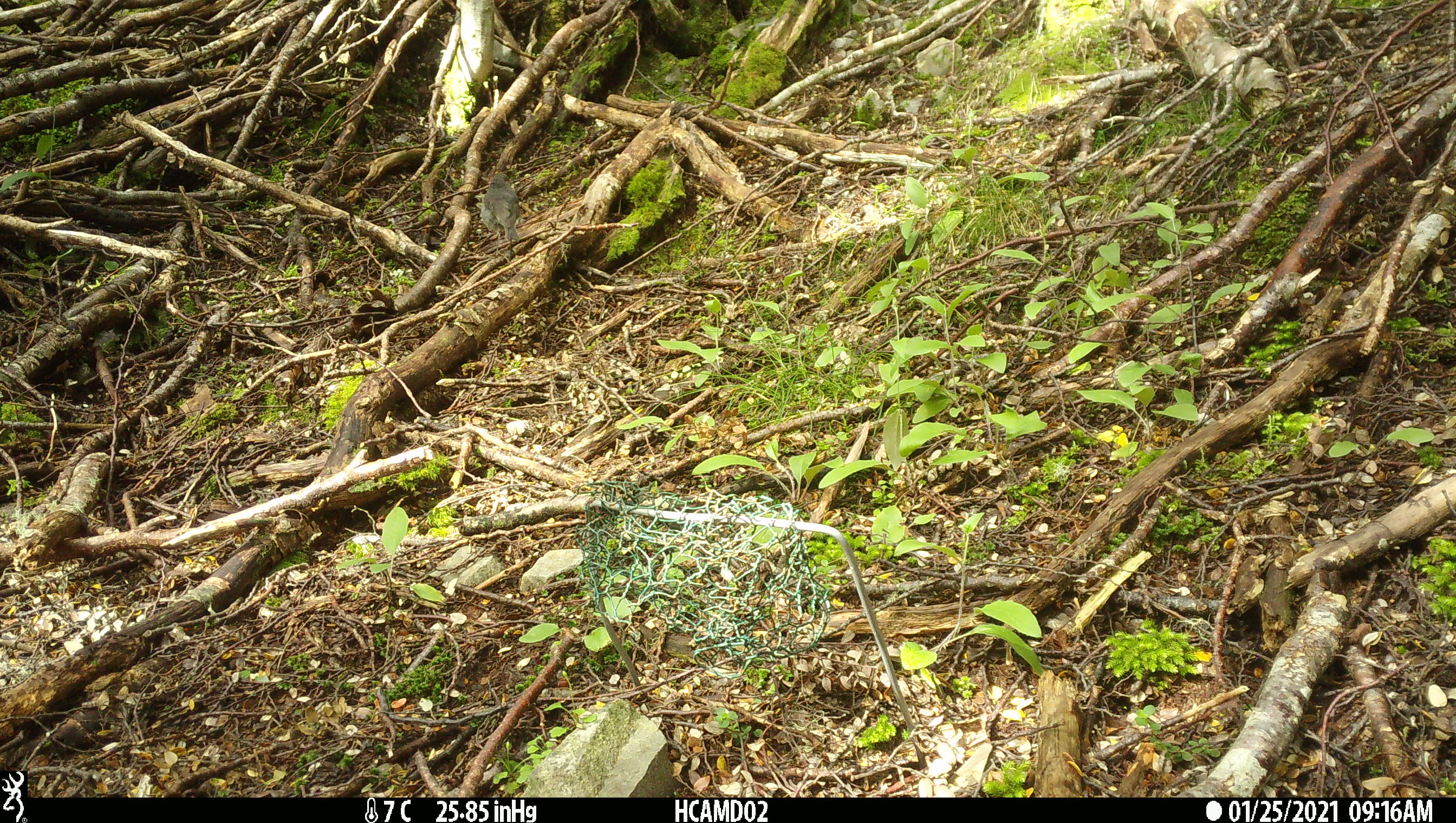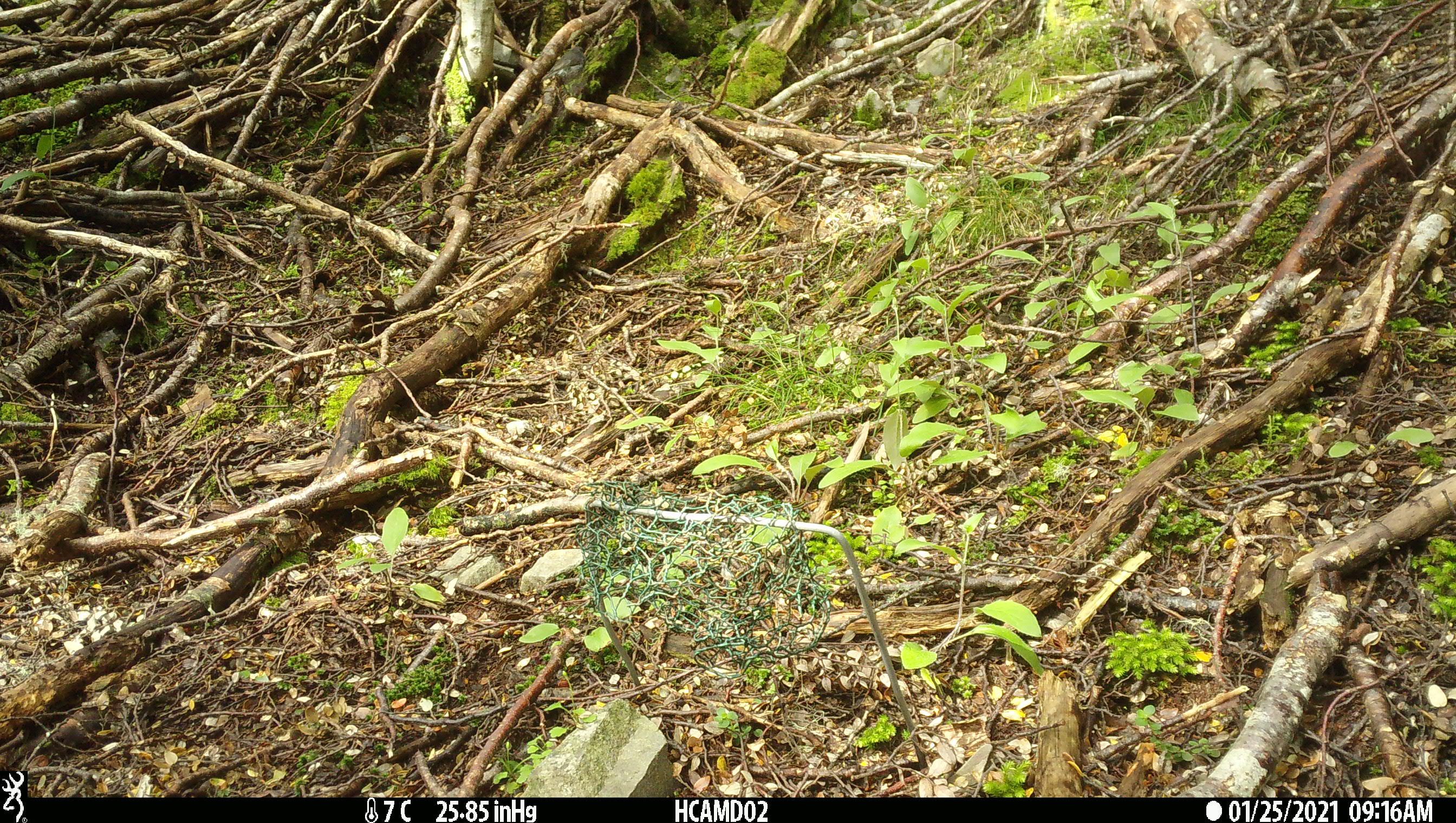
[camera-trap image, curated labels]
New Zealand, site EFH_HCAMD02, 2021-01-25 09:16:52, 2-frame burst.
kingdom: Animalia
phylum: Chordata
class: Aves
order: Passeriformes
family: Petroicidae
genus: Petroica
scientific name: Petroica australis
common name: new zealand robin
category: robin